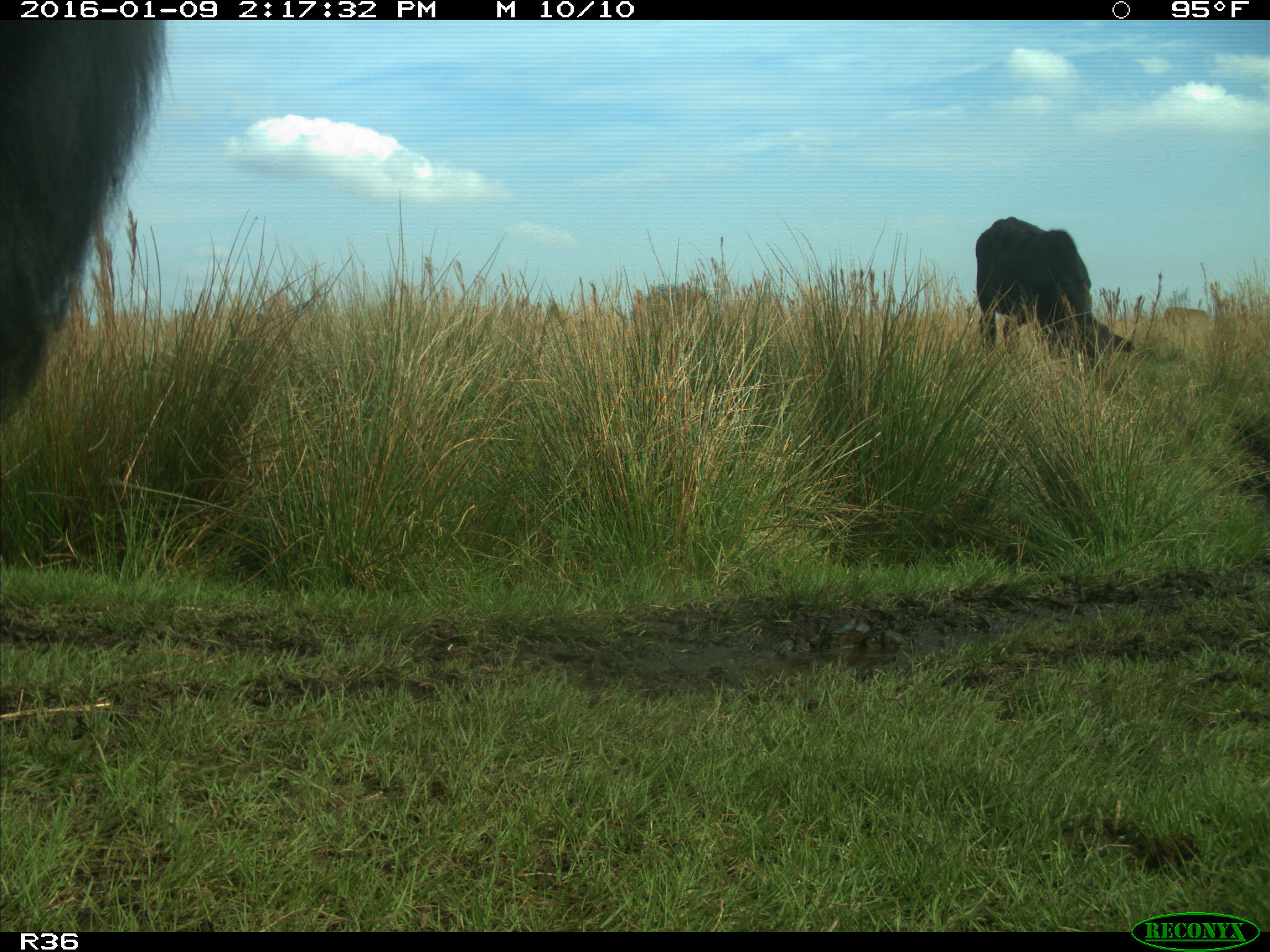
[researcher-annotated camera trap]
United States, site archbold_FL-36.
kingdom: Animalia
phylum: Chordata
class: Mammalia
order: Artiodactyla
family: Bovidae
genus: Bos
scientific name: Bos taurus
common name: domestic cow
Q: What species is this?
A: Bos taurus (domestic cow).